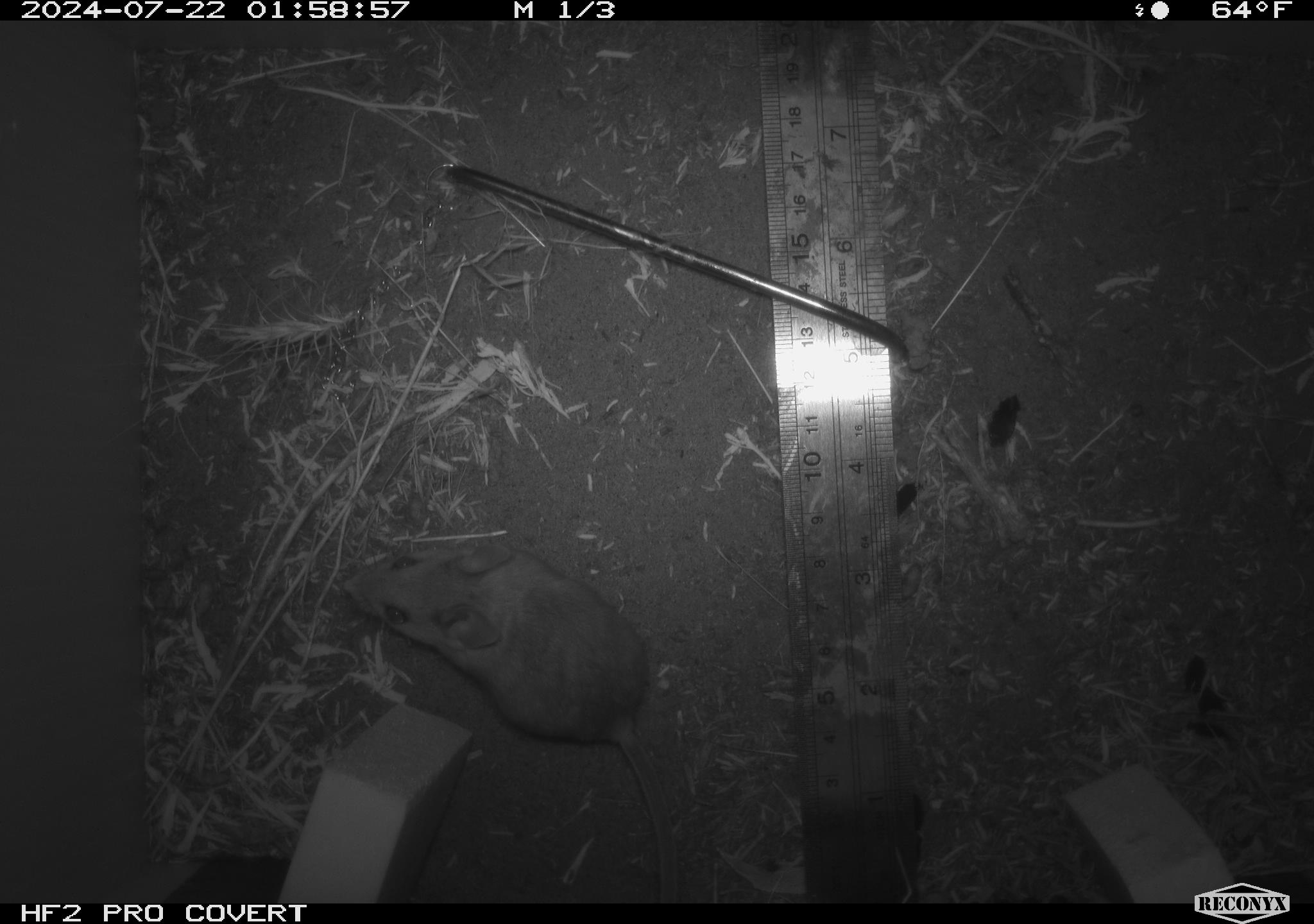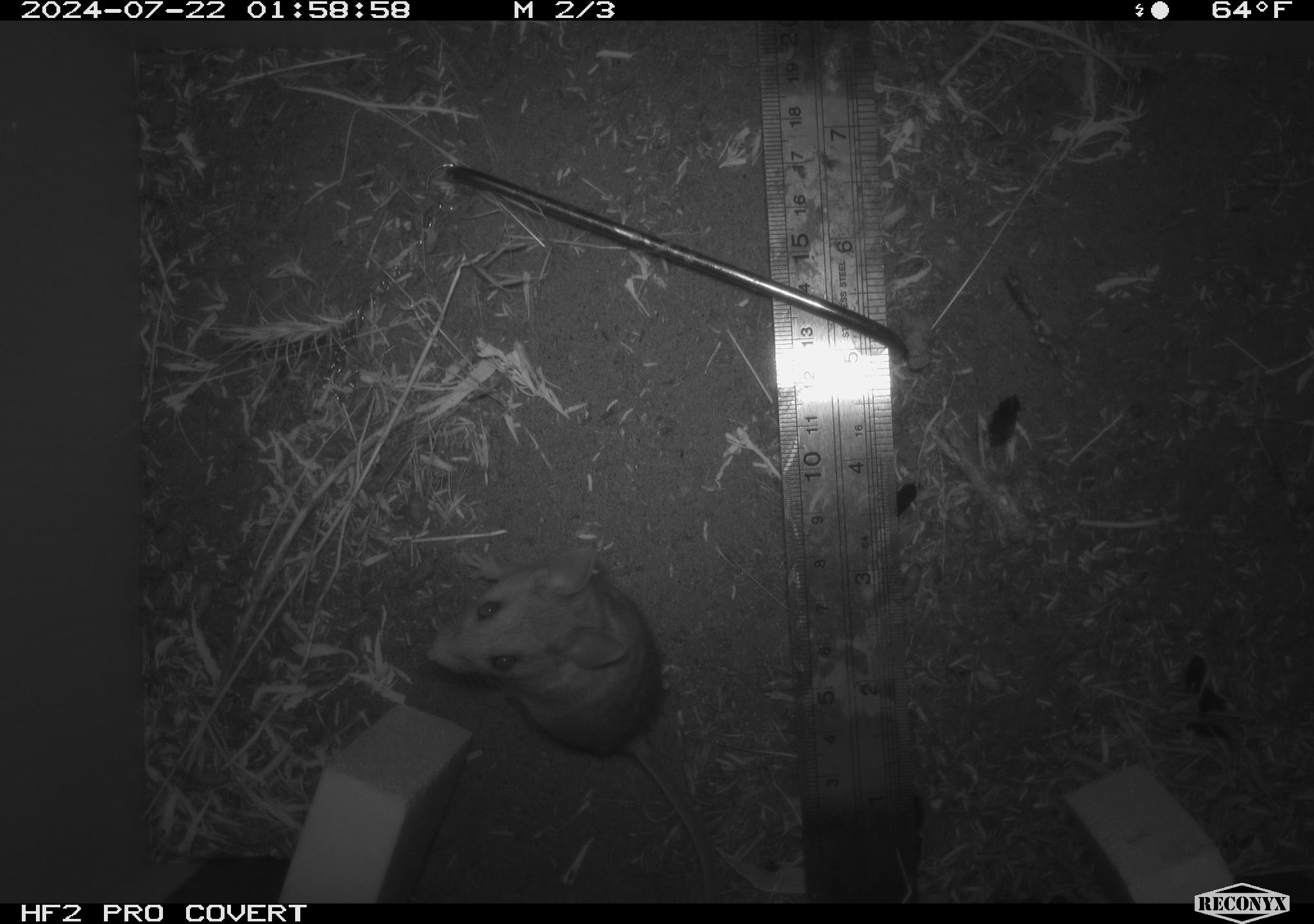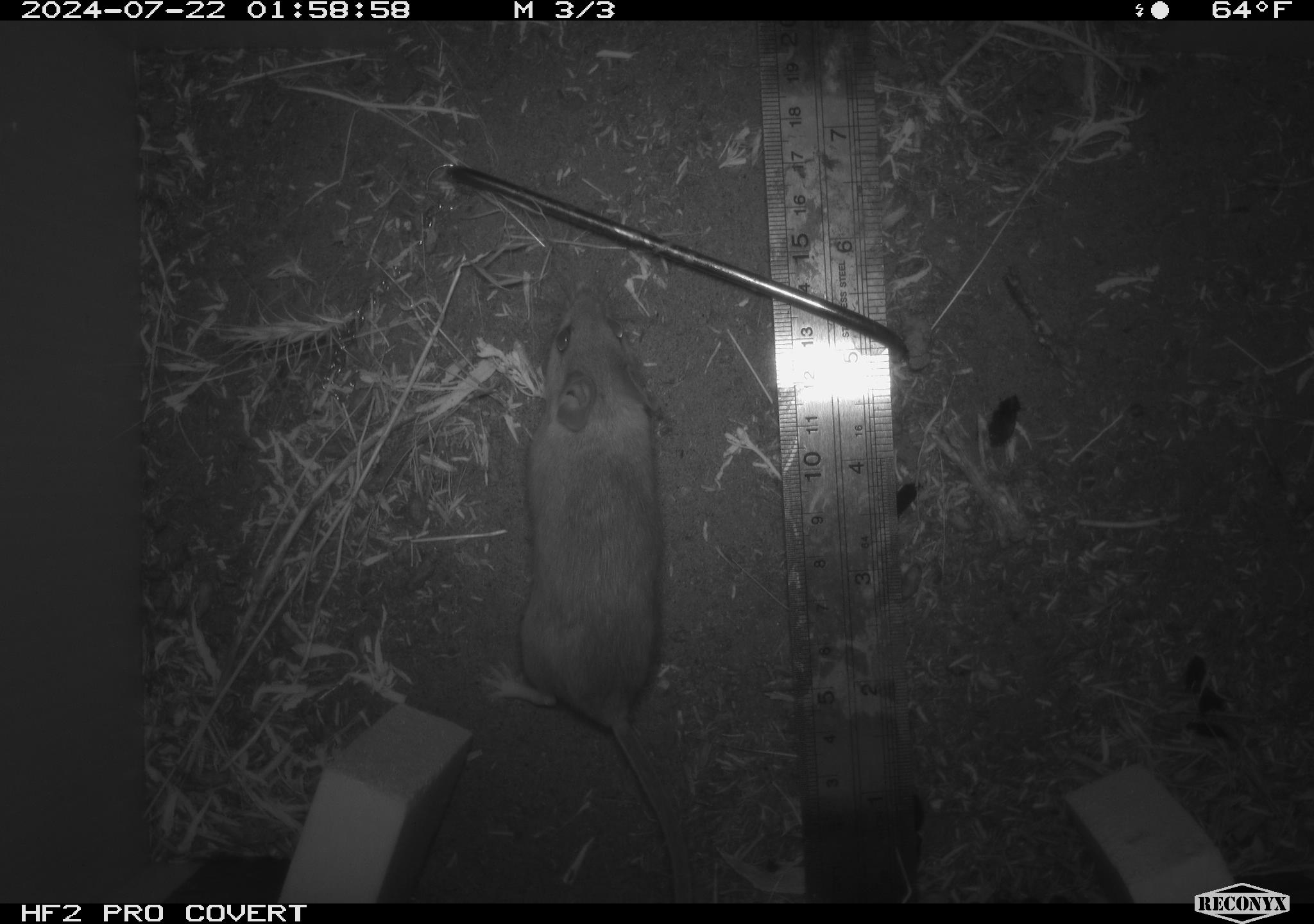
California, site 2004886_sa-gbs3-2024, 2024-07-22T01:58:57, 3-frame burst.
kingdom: Animalia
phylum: Chordata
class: Mammalia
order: Rodentia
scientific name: Rodentia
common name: mouse species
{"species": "mouse species (Rodentia)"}